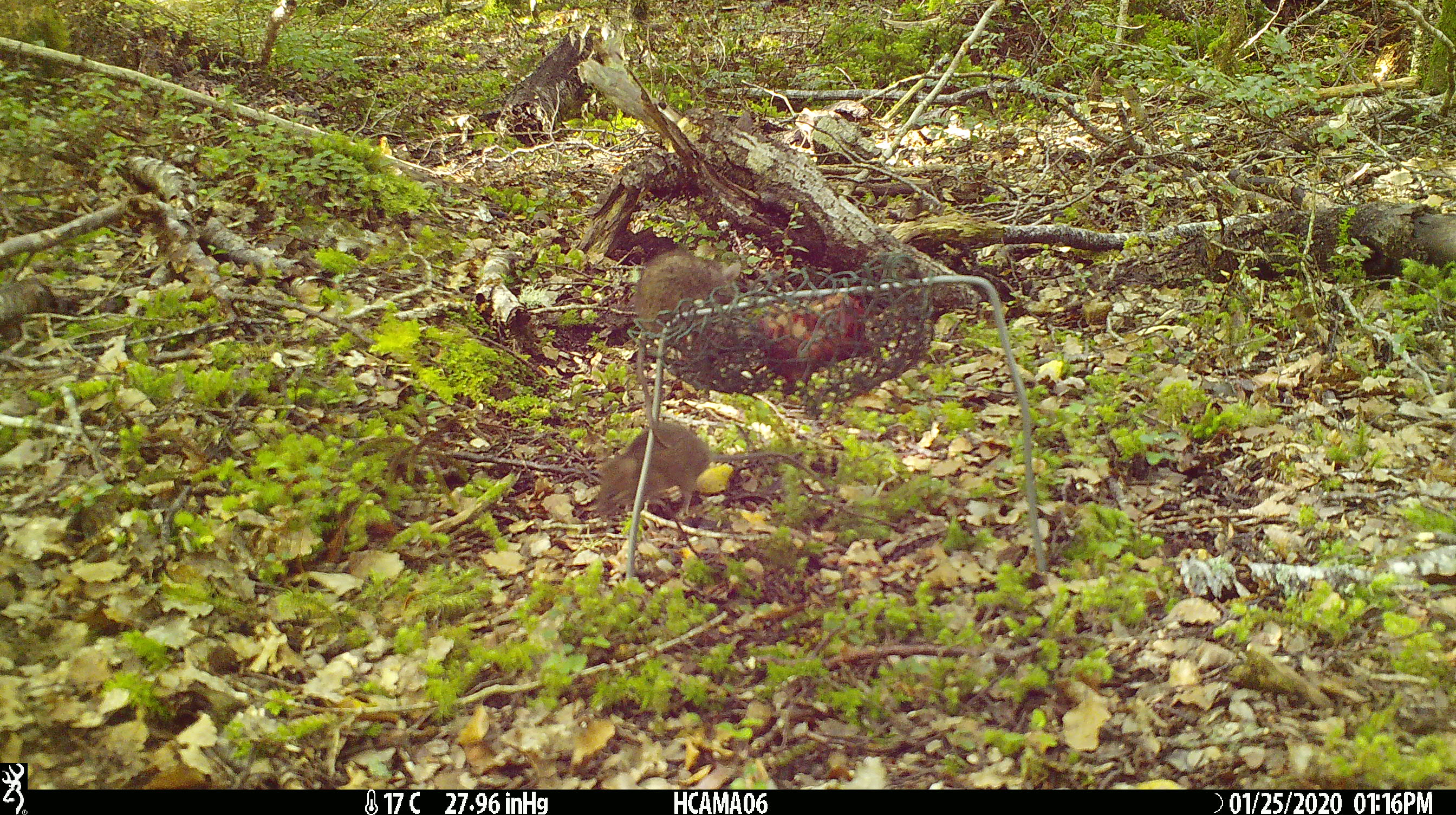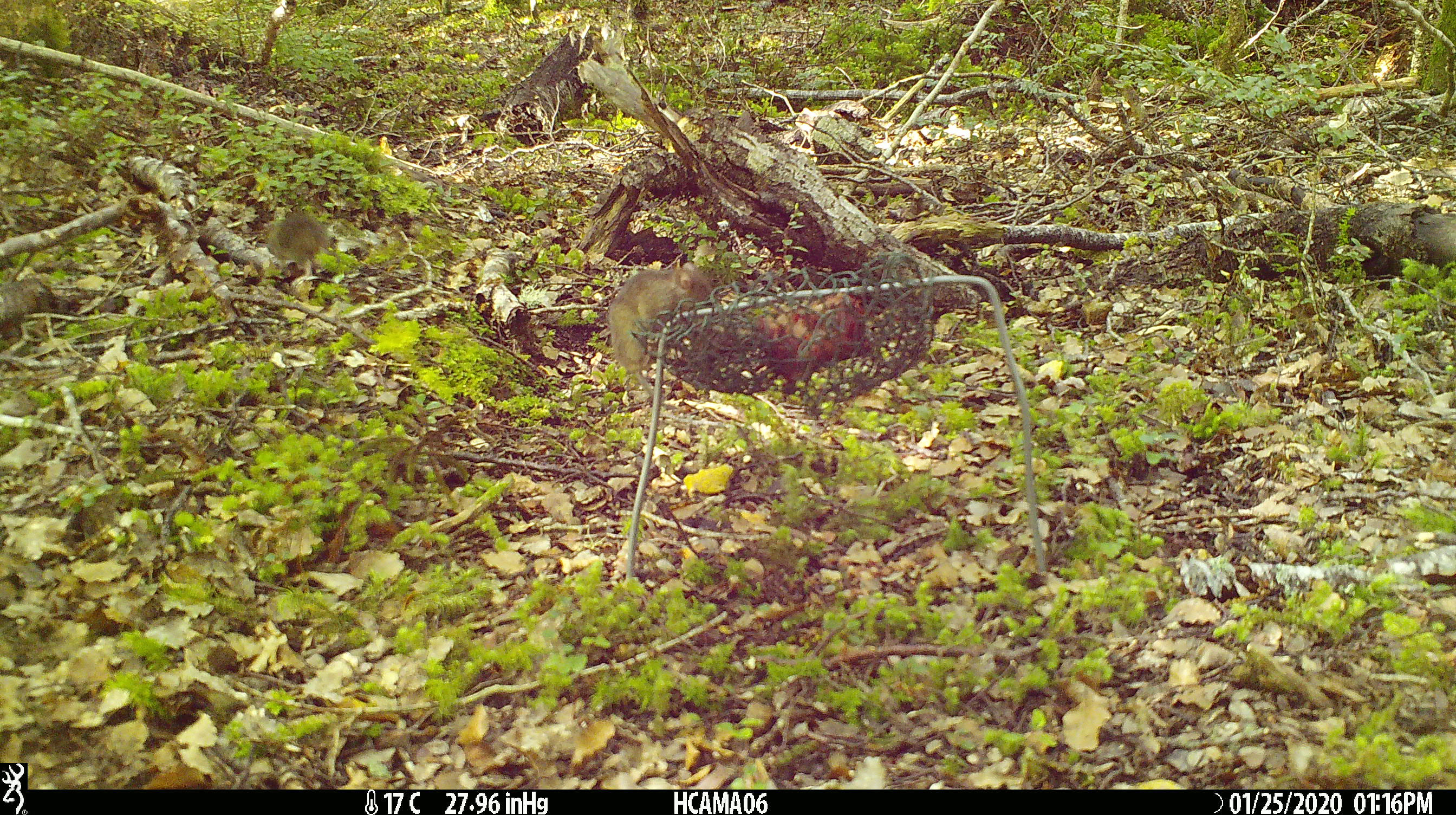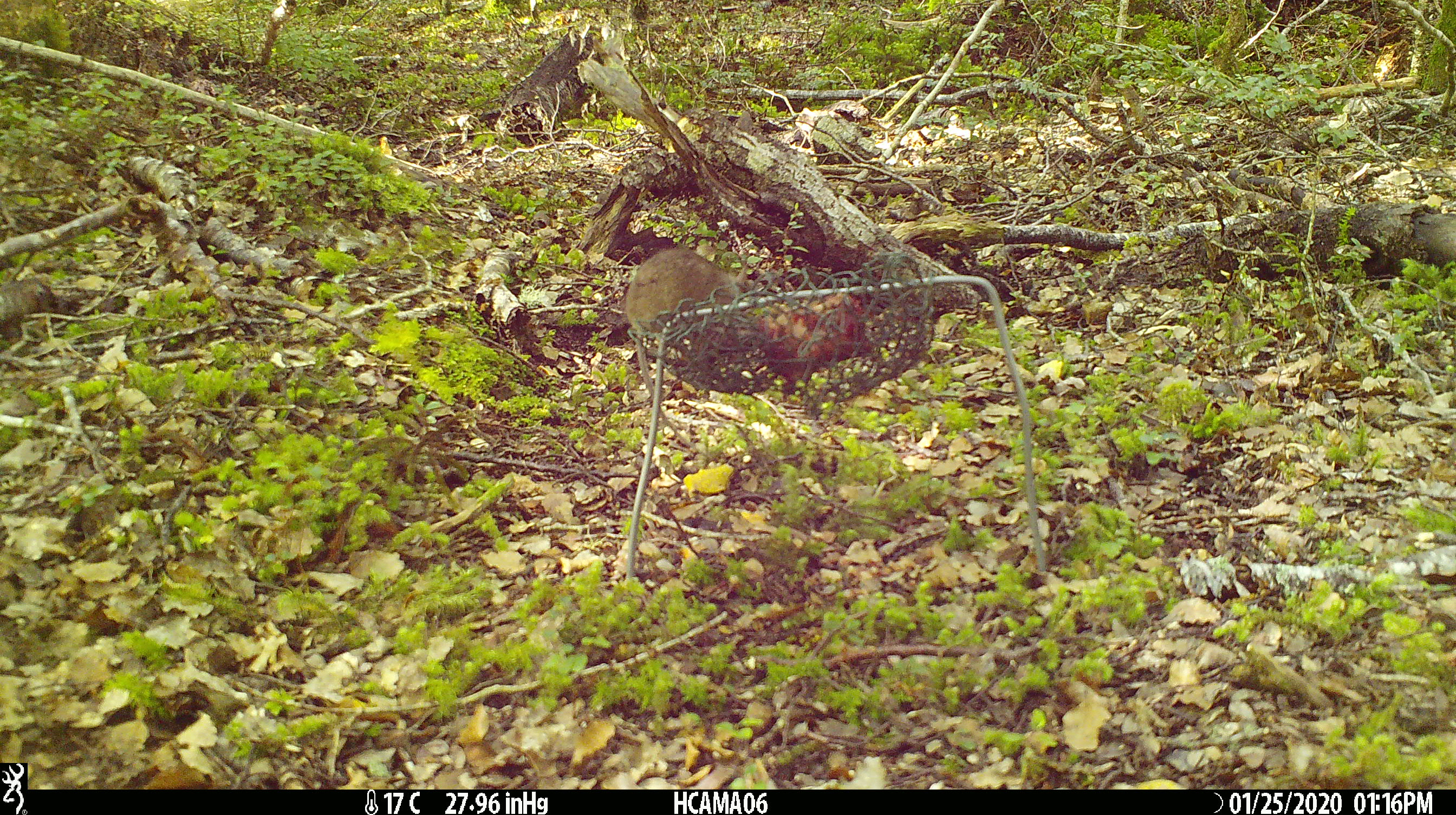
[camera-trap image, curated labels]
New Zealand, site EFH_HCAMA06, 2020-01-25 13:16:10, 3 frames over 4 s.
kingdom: Animalia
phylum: Chordata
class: Mammalia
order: Rodentia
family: Muridae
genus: Mus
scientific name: Mus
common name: mouse